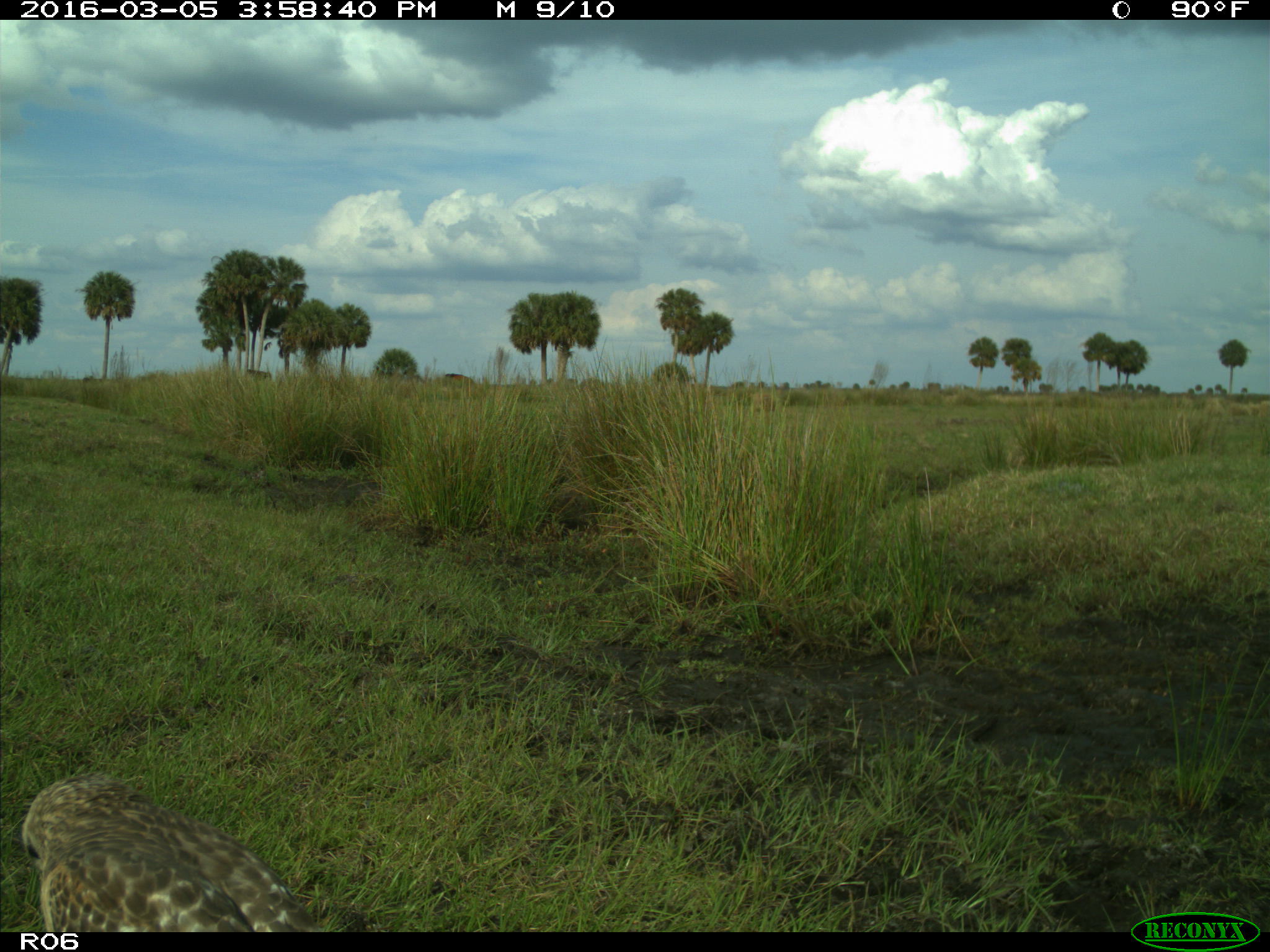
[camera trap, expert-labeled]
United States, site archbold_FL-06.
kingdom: Animalia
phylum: Chordata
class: Aves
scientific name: Aves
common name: birds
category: unidentified bird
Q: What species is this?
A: Unidentified bird (birds) (Aves).